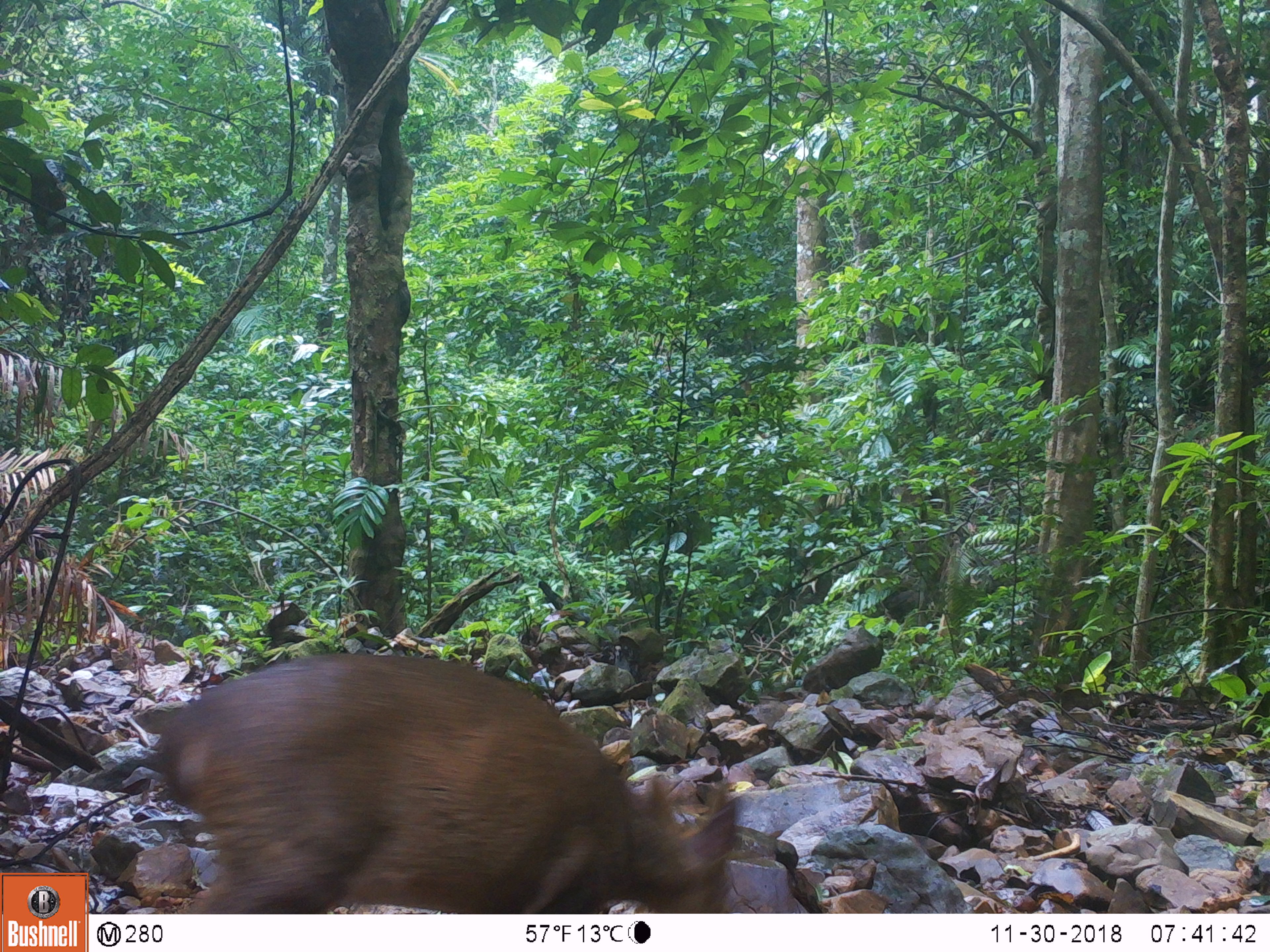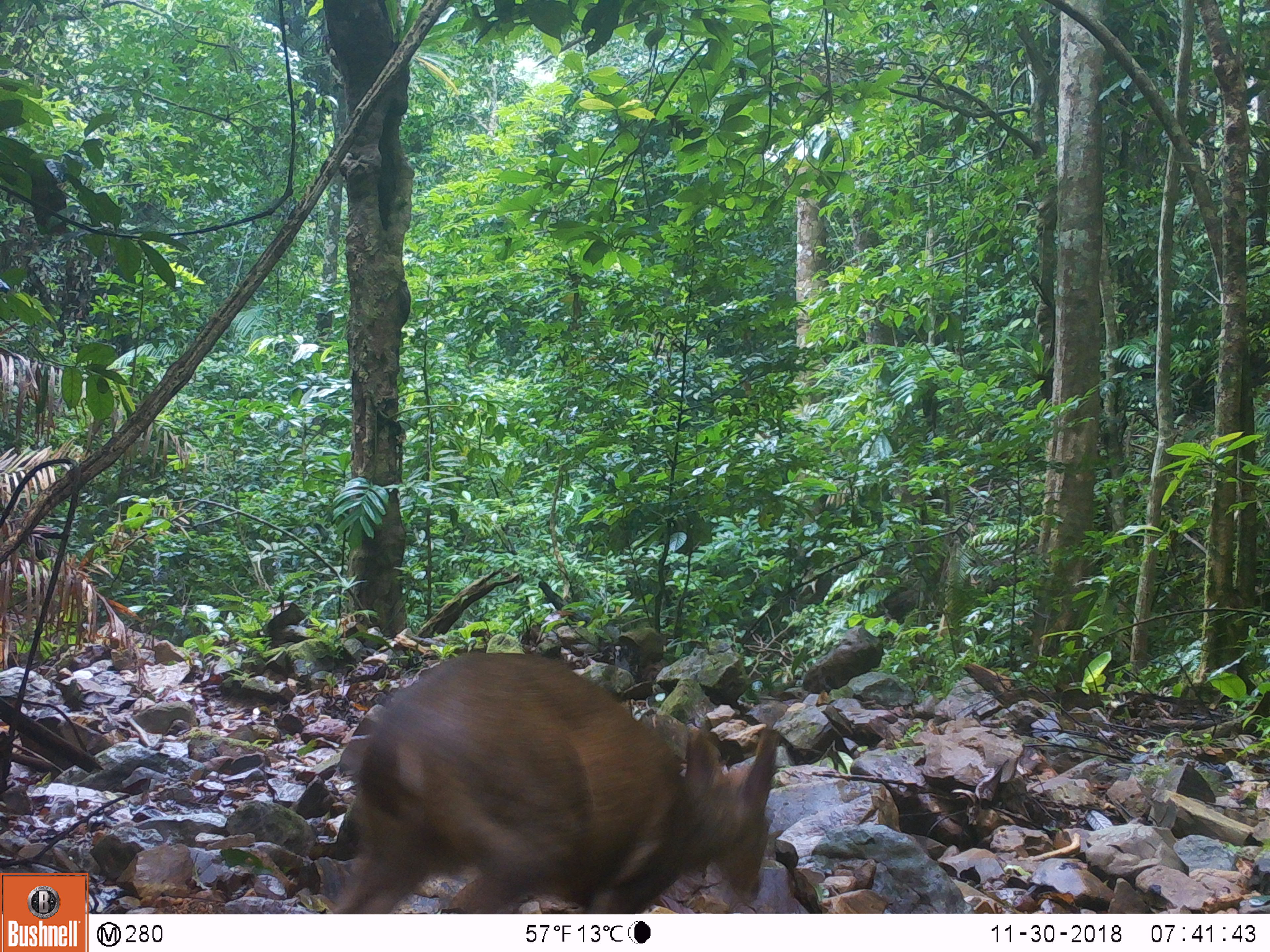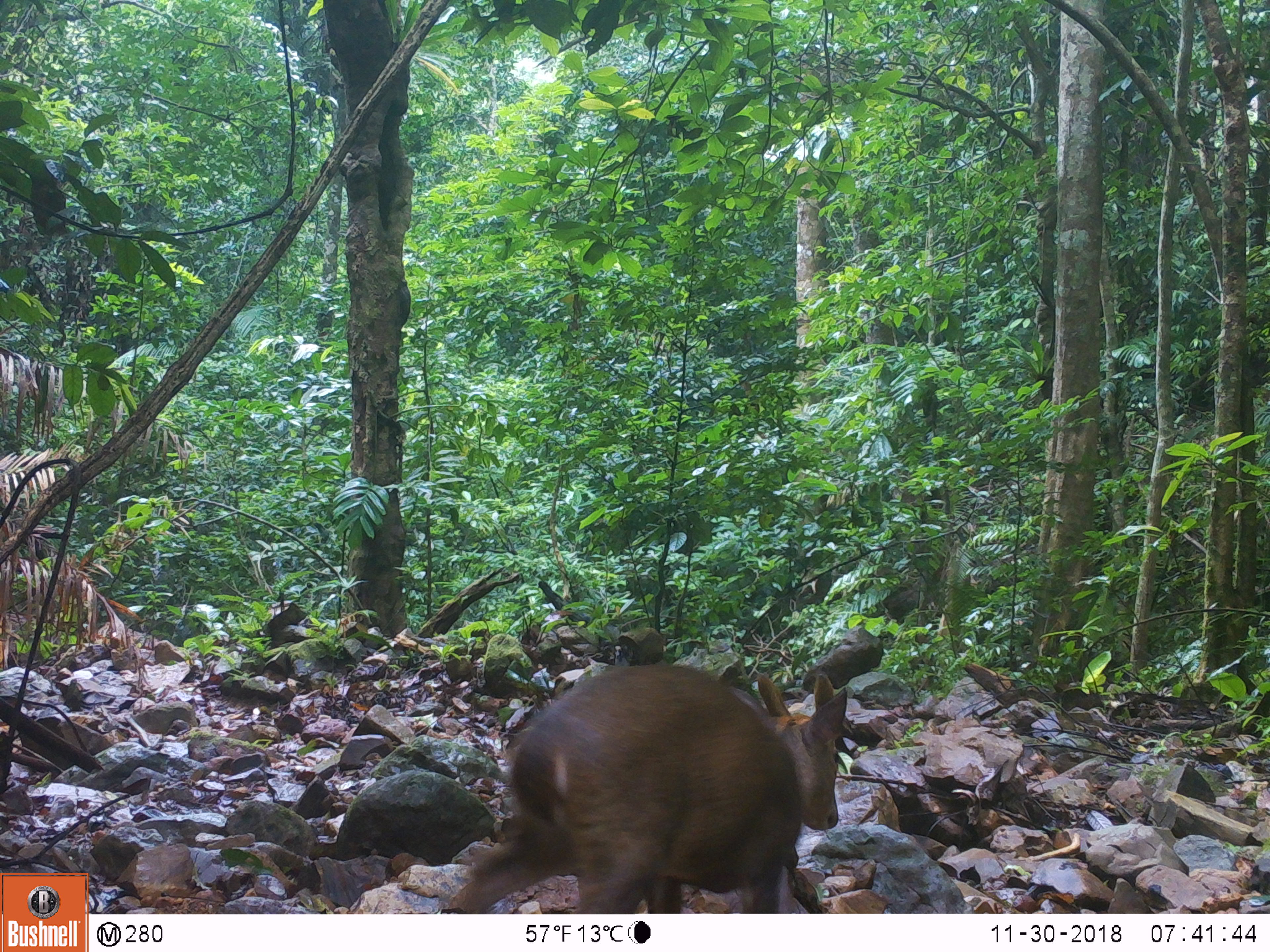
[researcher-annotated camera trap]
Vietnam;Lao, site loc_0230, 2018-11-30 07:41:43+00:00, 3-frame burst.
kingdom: Animalia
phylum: Chordata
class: Mammalia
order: Artiodactyla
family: Cervidae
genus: Muntiacus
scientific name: Muntiacus vuquangensis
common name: large-antlered muntjac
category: large antlered muntjac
Large antlered muntjac (large-antlered muntjac) (Muntiacus vuquangensis). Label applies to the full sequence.